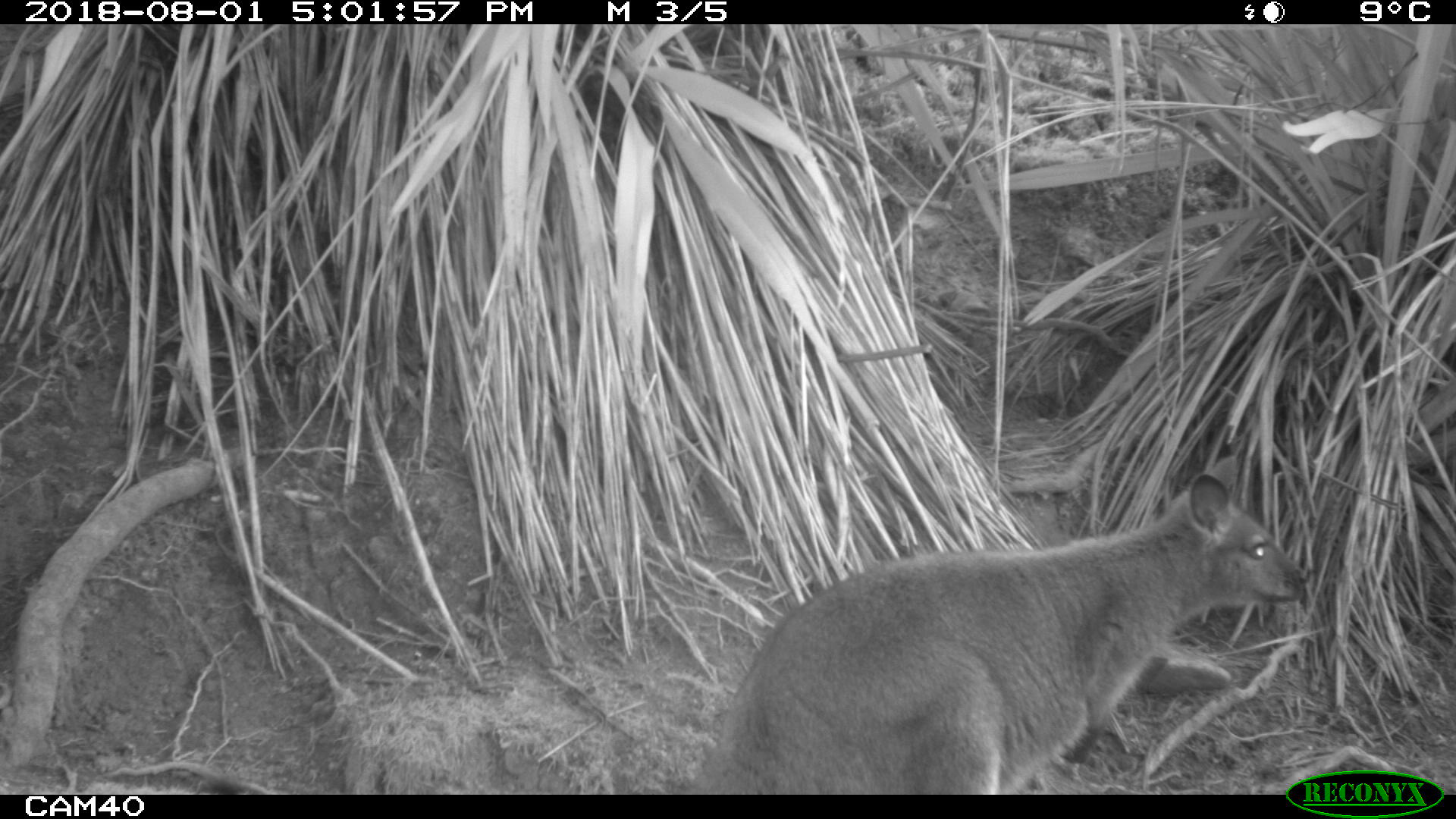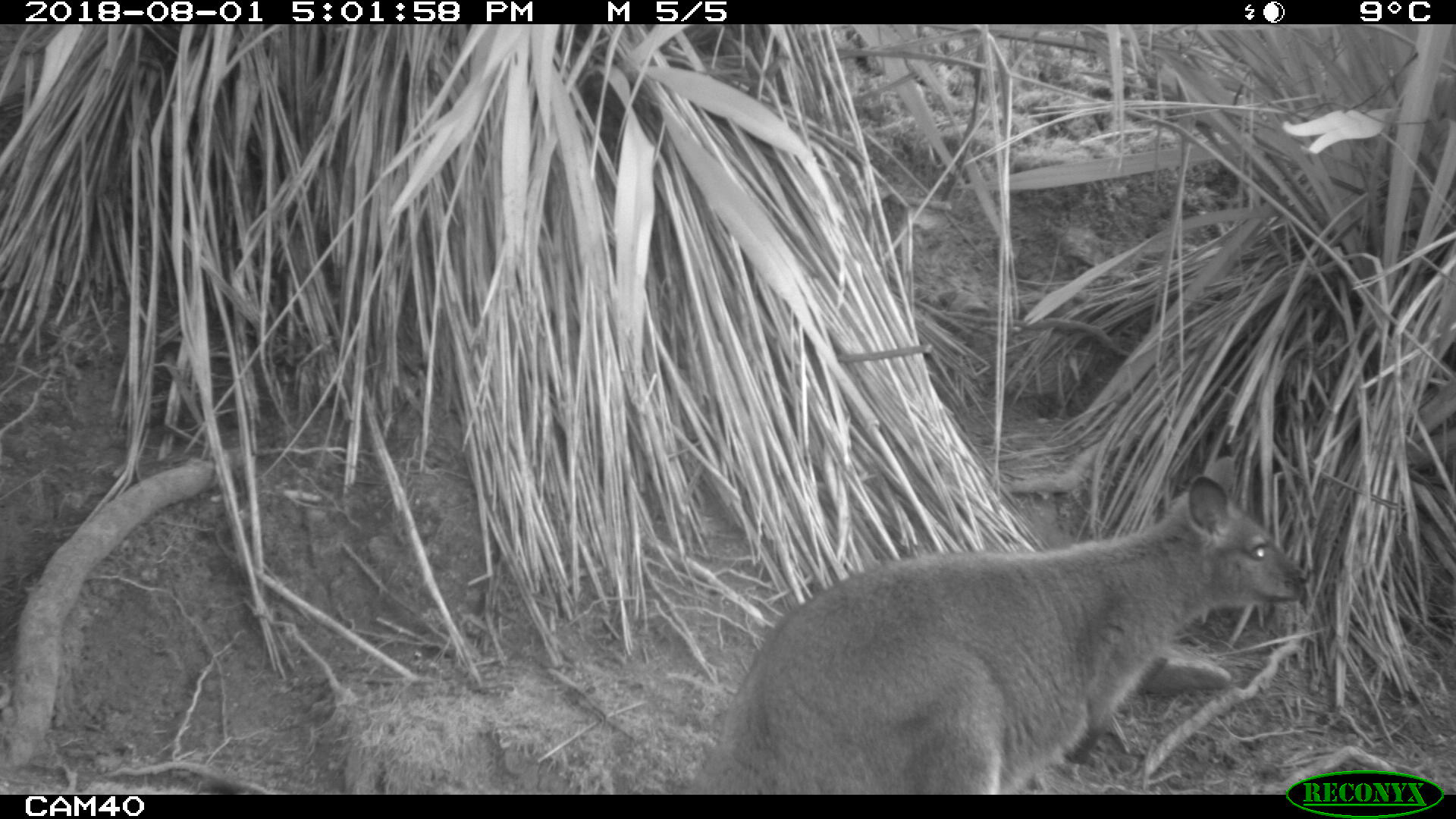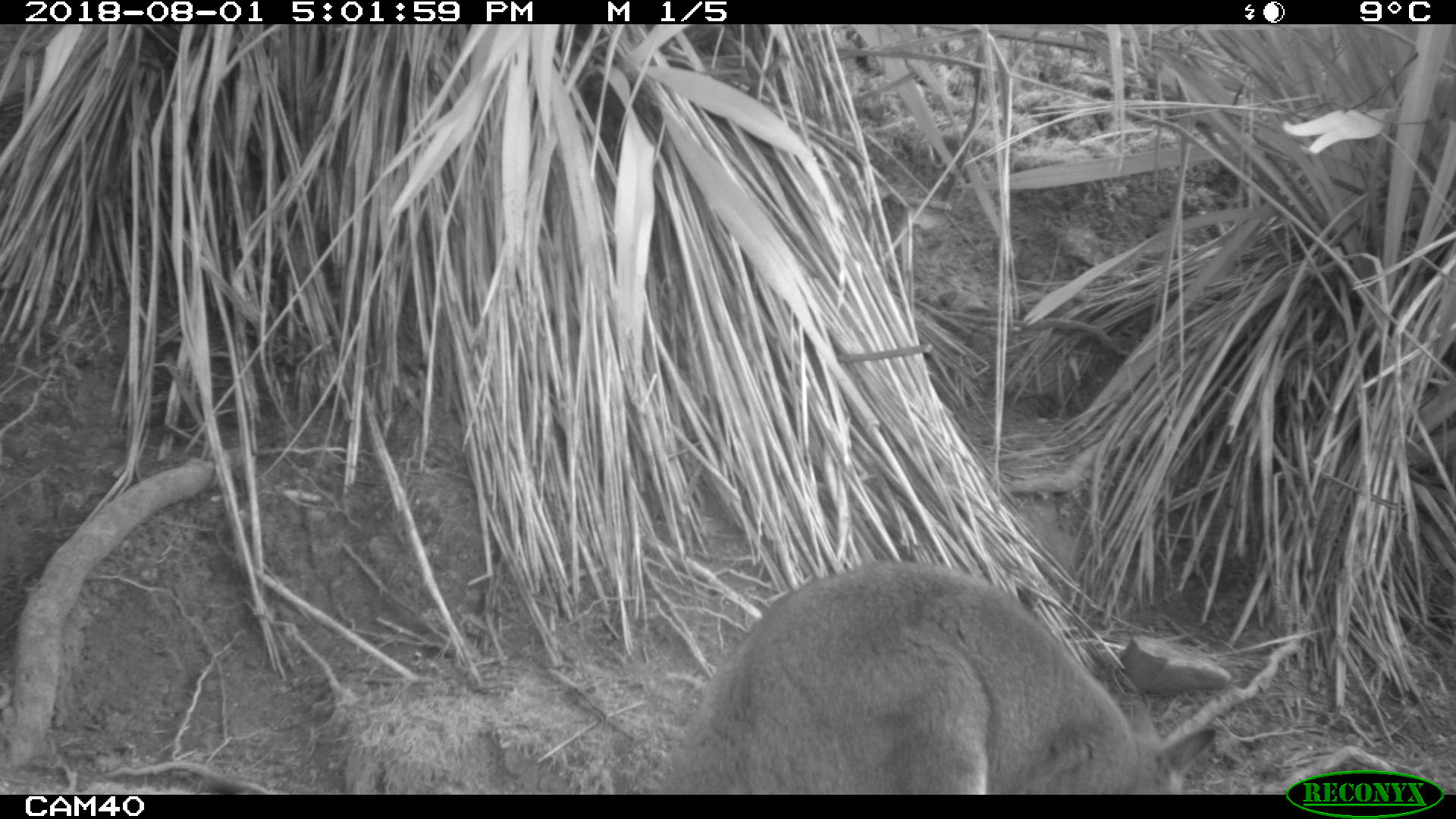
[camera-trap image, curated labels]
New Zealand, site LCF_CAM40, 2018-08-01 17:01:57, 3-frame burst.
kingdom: Animalia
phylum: Chordata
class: Mammalia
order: Diprotodontia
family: Macropodidae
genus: Notamacropus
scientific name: Notamacropus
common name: wallaby